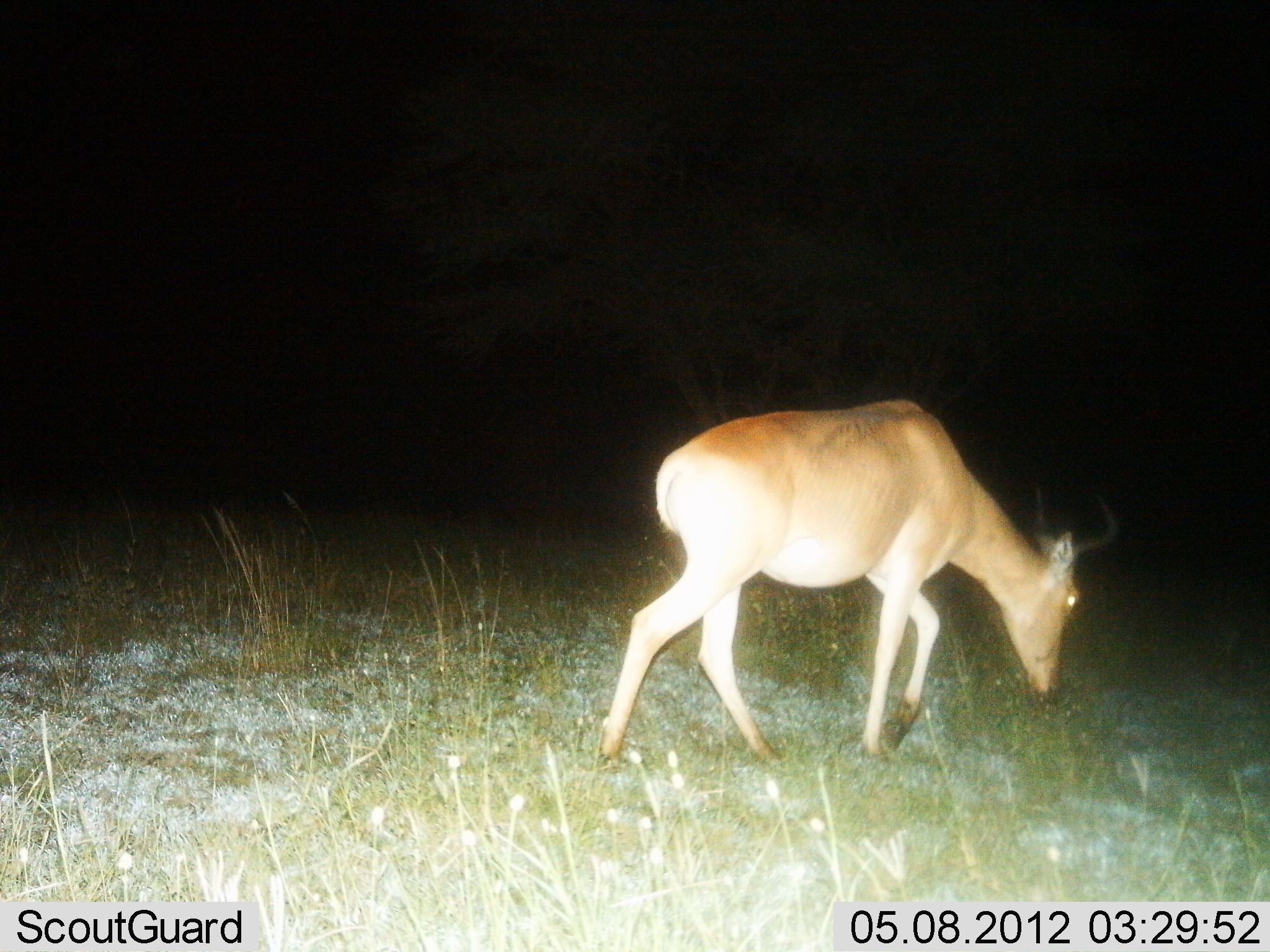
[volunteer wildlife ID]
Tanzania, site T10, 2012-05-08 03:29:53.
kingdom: Animalia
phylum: Chordata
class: Mammalia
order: Artiodactyla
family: Bovidae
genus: Alcelaphus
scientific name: Alcelaphus buselaphus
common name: hartebeest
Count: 1.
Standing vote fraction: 0%.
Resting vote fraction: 0%.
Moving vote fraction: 60%.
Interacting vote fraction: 10%.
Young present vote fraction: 0%.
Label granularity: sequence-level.